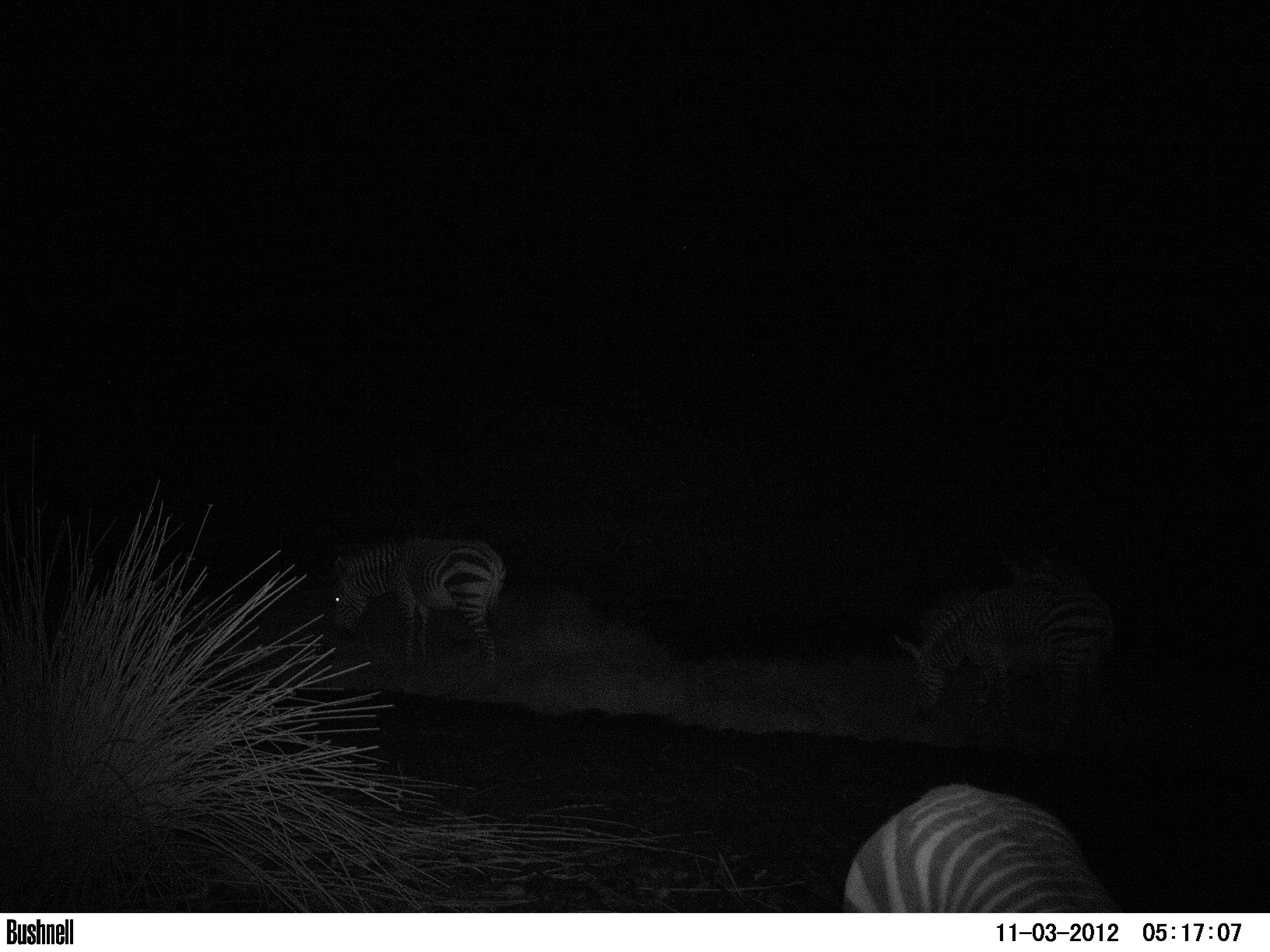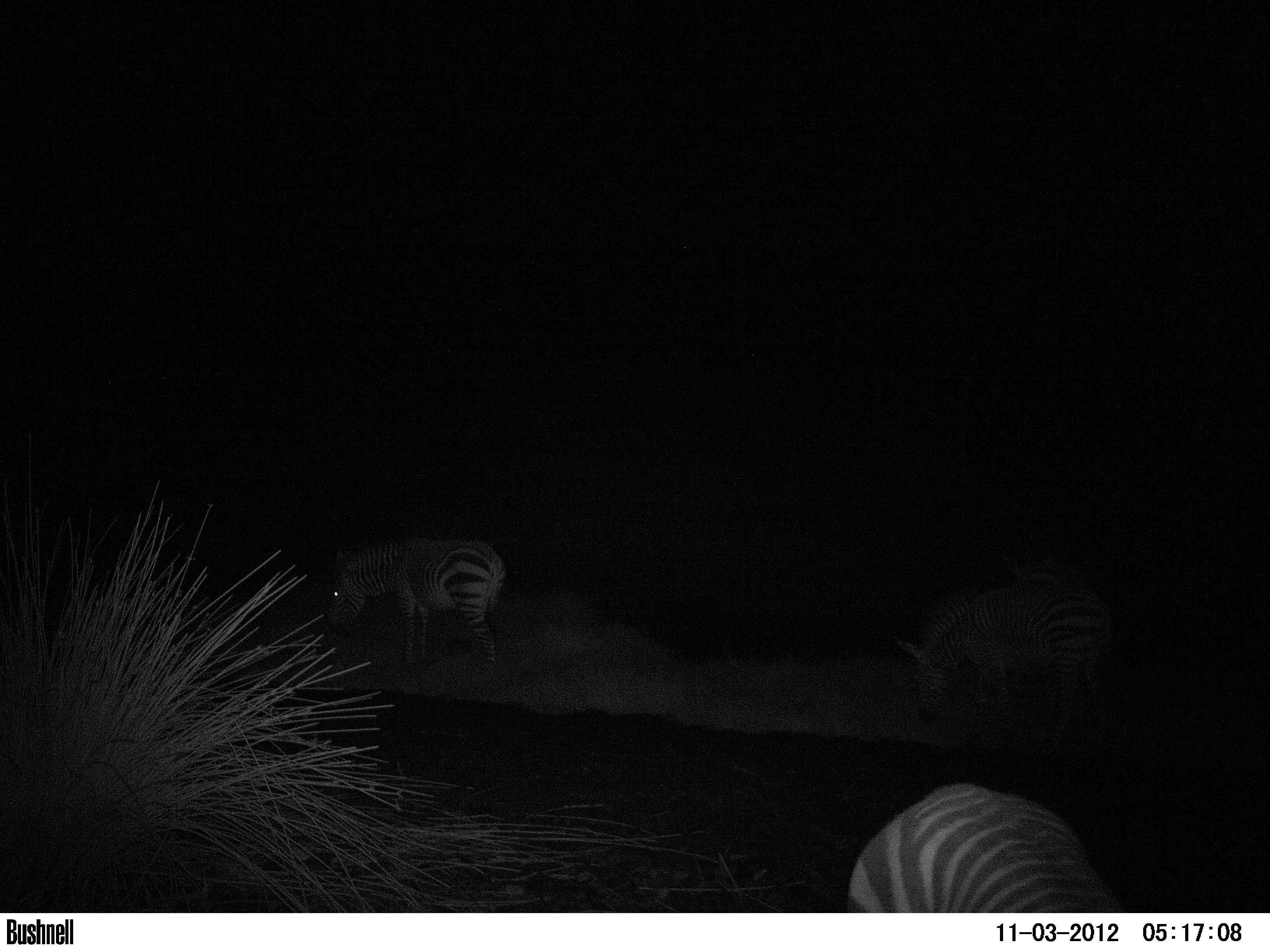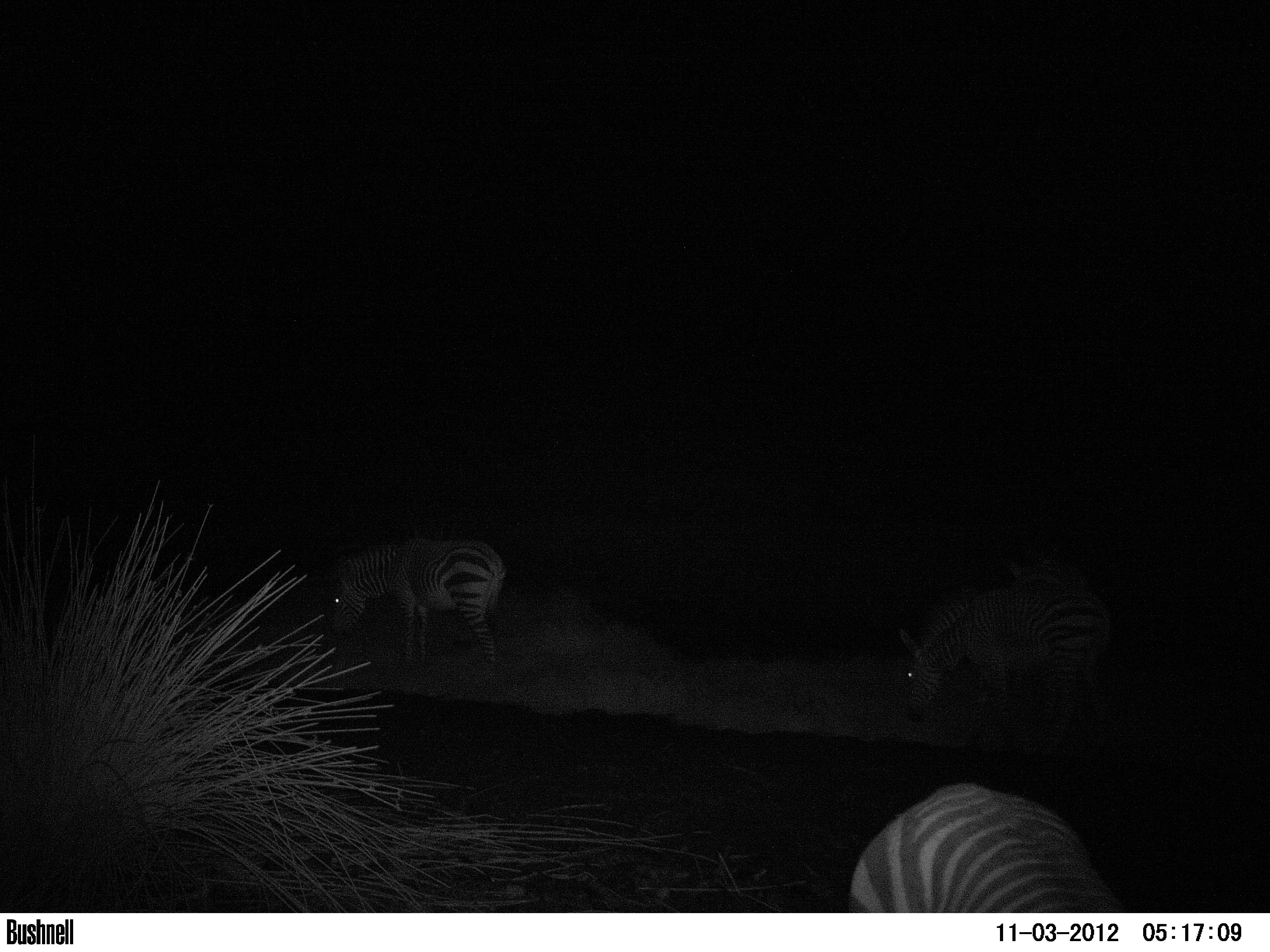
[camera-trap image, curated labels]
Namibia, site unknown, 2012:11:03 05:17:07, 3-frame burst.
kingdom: Animalia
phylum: Chordata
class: Mammalia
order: Perissodactyla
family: Equidae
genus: Equus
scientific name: Equus zebra hartmannae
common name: hartmann's mountain zebra